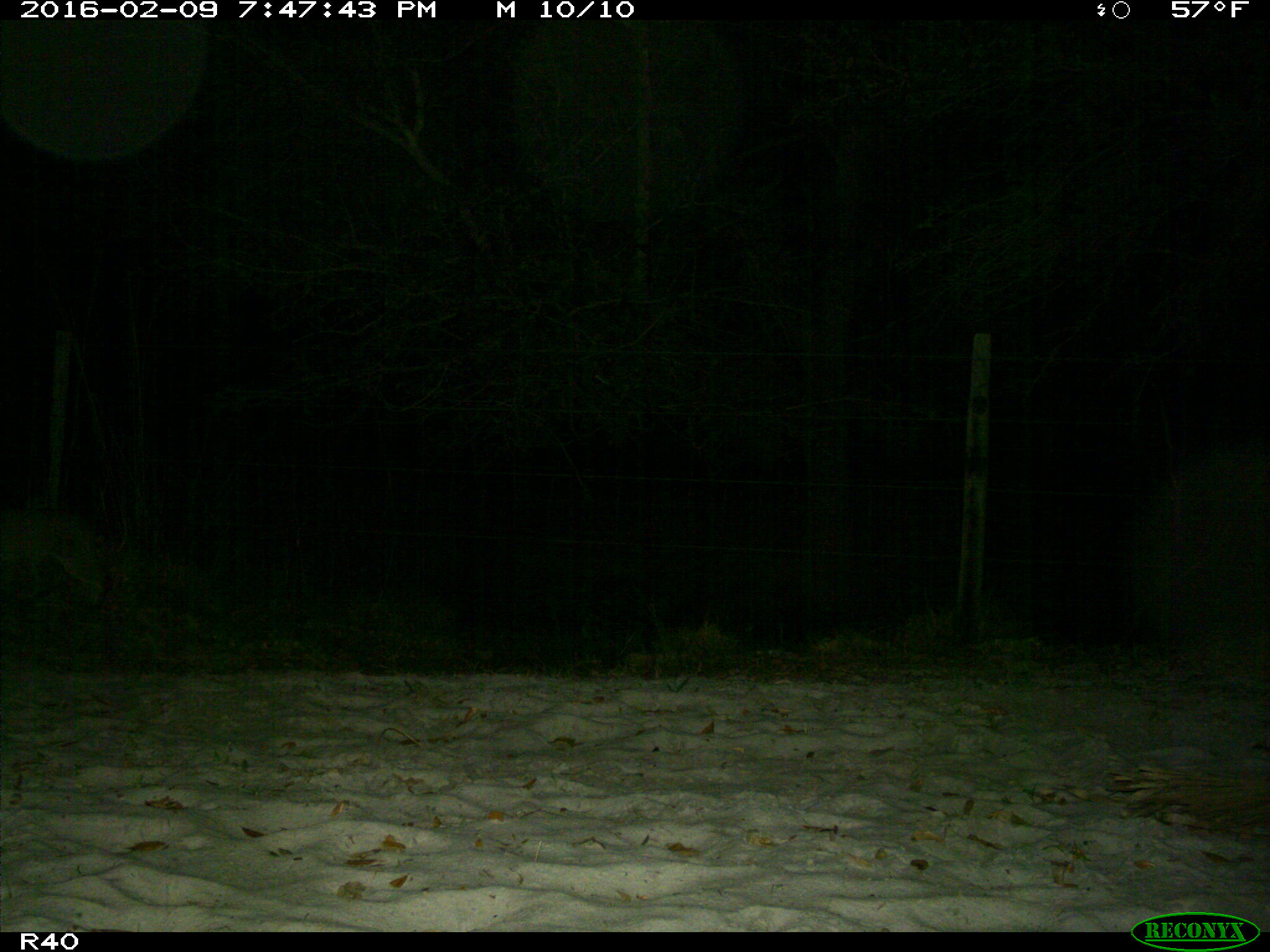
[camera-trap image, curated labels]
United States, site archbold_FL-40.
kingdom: Animalia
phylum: Chordata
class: Mammalia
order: Carnivora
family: Felidae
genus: Lynx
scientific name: Lynx rufus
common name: bobcat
Lynx rufus (bobcat).